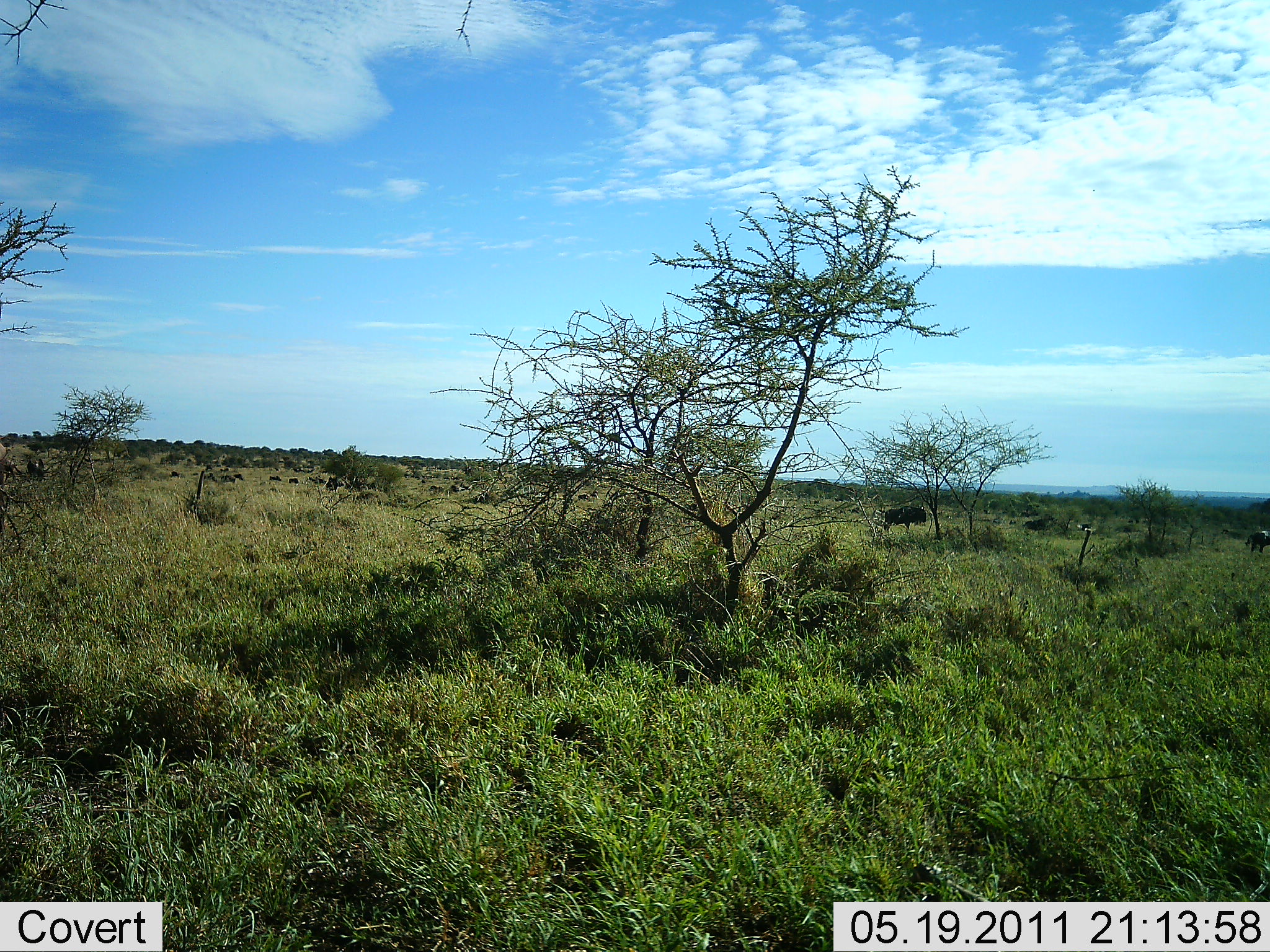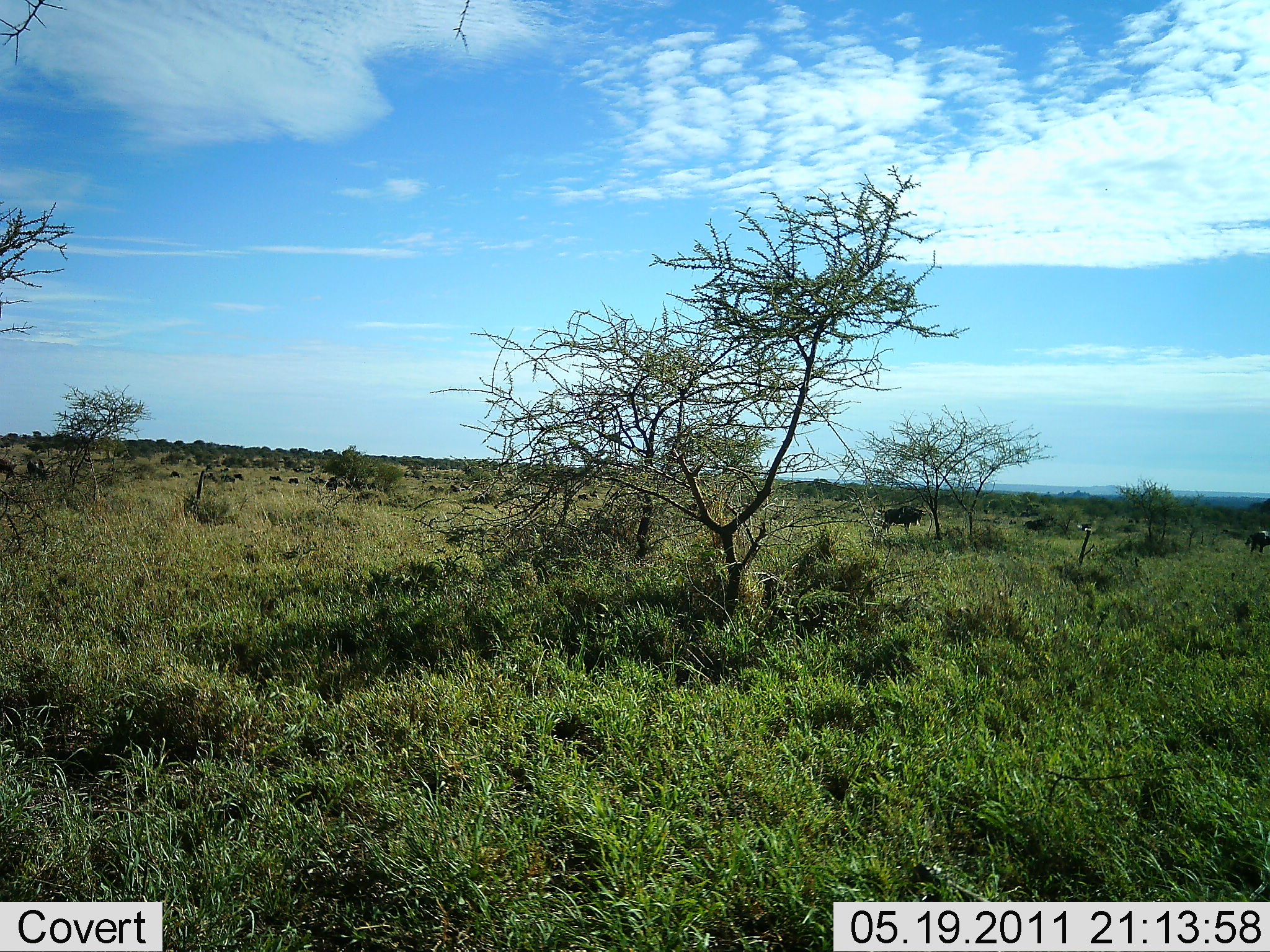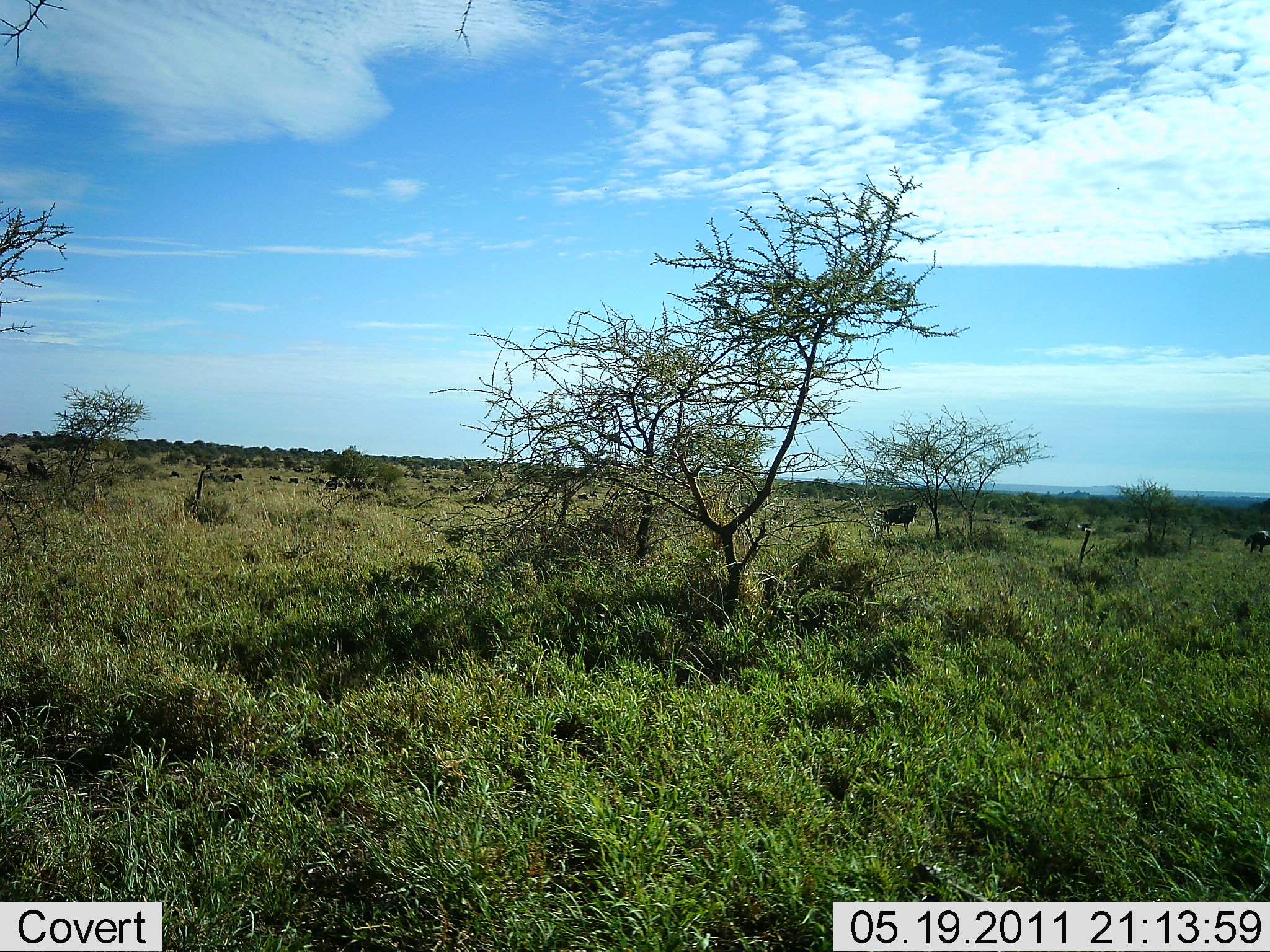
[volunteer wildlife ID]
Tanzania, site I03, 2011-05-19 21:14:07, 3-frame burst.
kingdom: Animalia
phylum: Chordata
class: Mammalia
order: Artiodactyla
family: Bovidae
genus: Connochaetes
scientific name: Connochaetes taurinus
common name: blue wildebeest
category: wildebeest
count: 10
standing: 71%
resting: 0%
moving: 7%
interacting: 7%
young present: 0%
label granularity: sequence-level